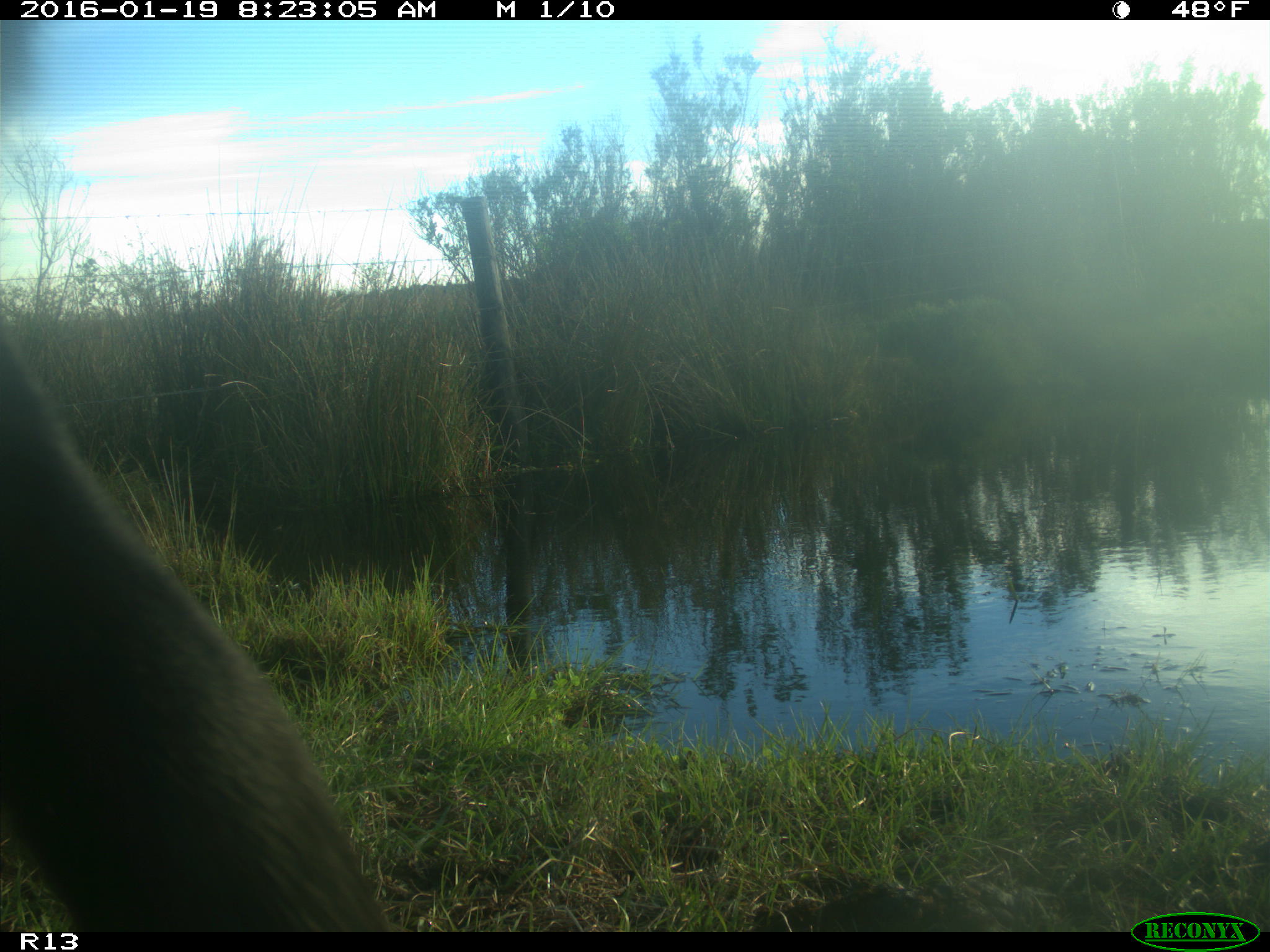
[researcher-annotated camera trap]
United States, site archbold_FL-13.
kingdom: Animalia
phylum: Chordata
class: Mammalia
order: Artiodactyla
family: Bovidae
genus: Bos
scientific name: Bos taurus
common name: domestic cow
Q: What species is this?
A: Bos taurus (domestic cow).